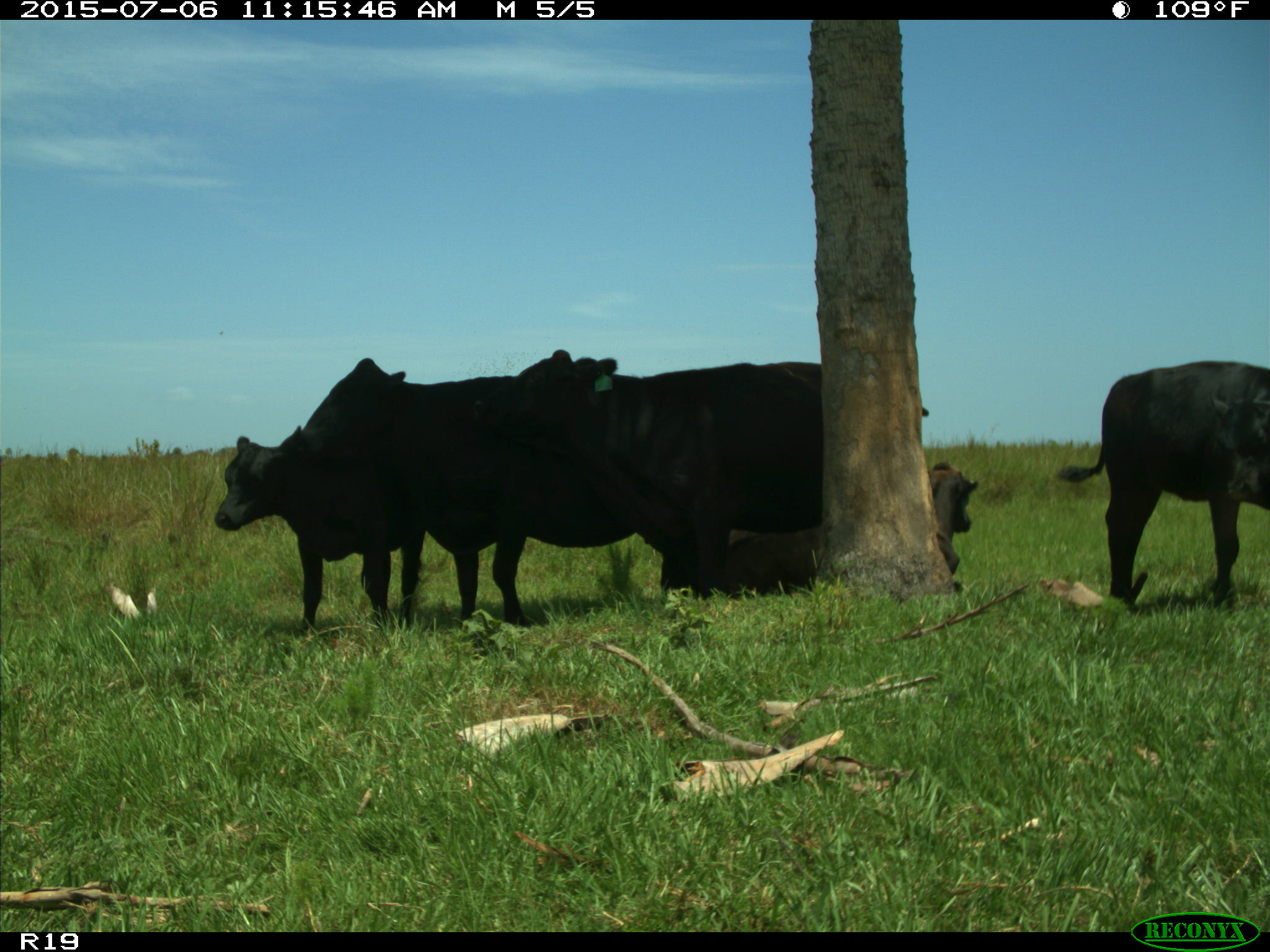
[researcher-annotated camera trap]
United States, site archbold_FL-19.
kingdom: Animalia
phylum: Chordata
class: Mammalia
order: Artiodactyla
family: Bovidae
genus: Bos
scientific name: Bos taurus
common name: domestic cow